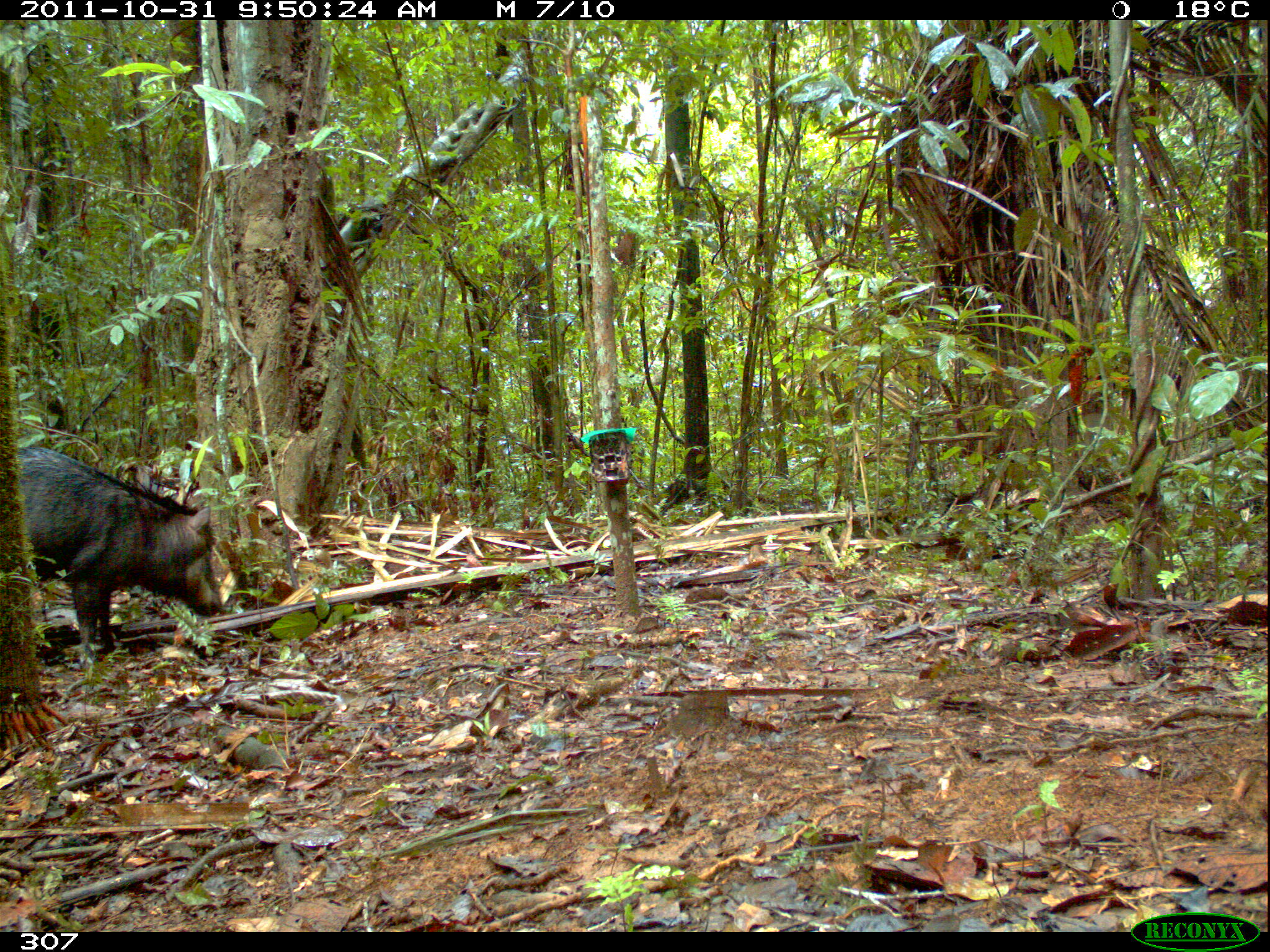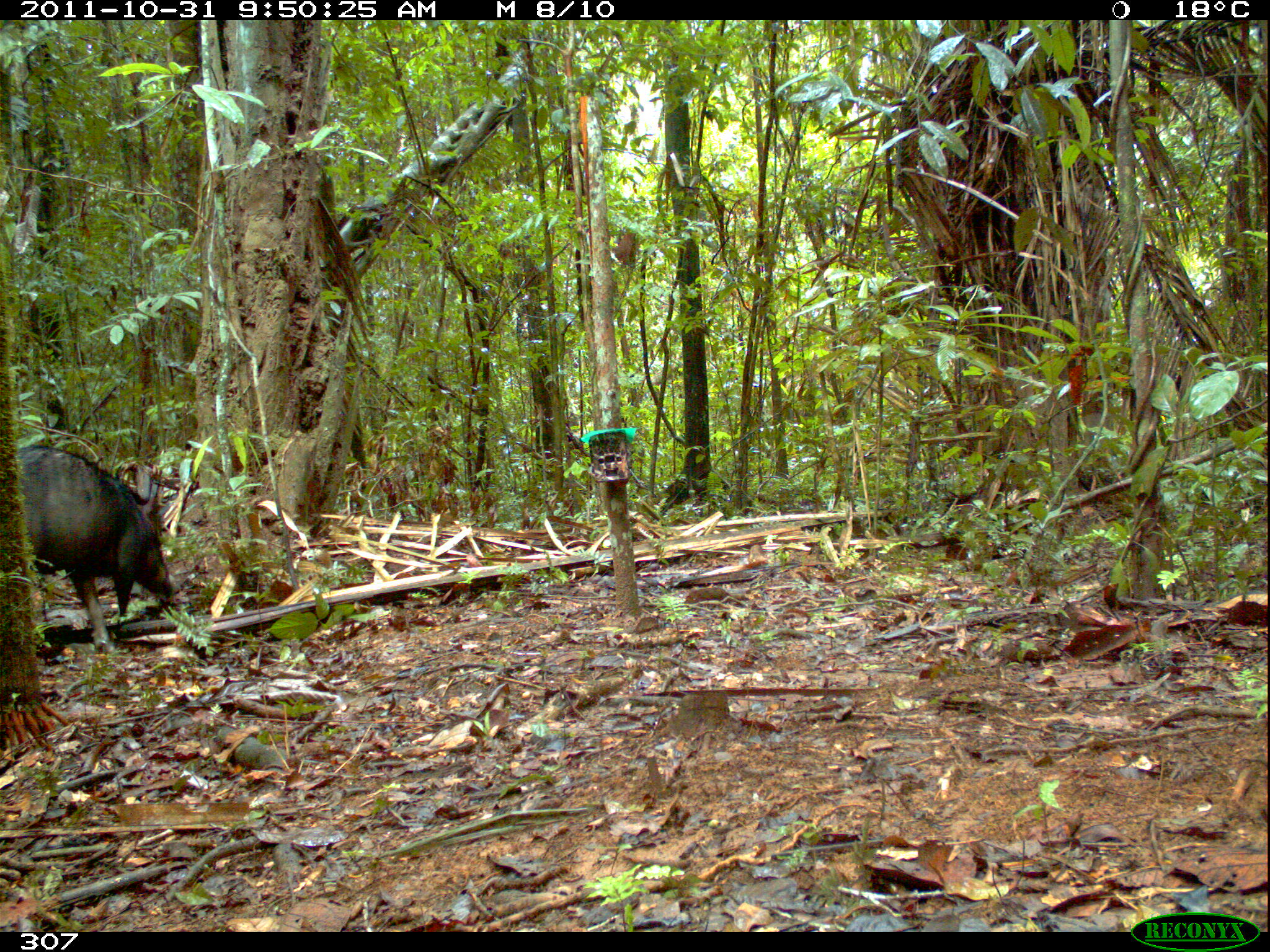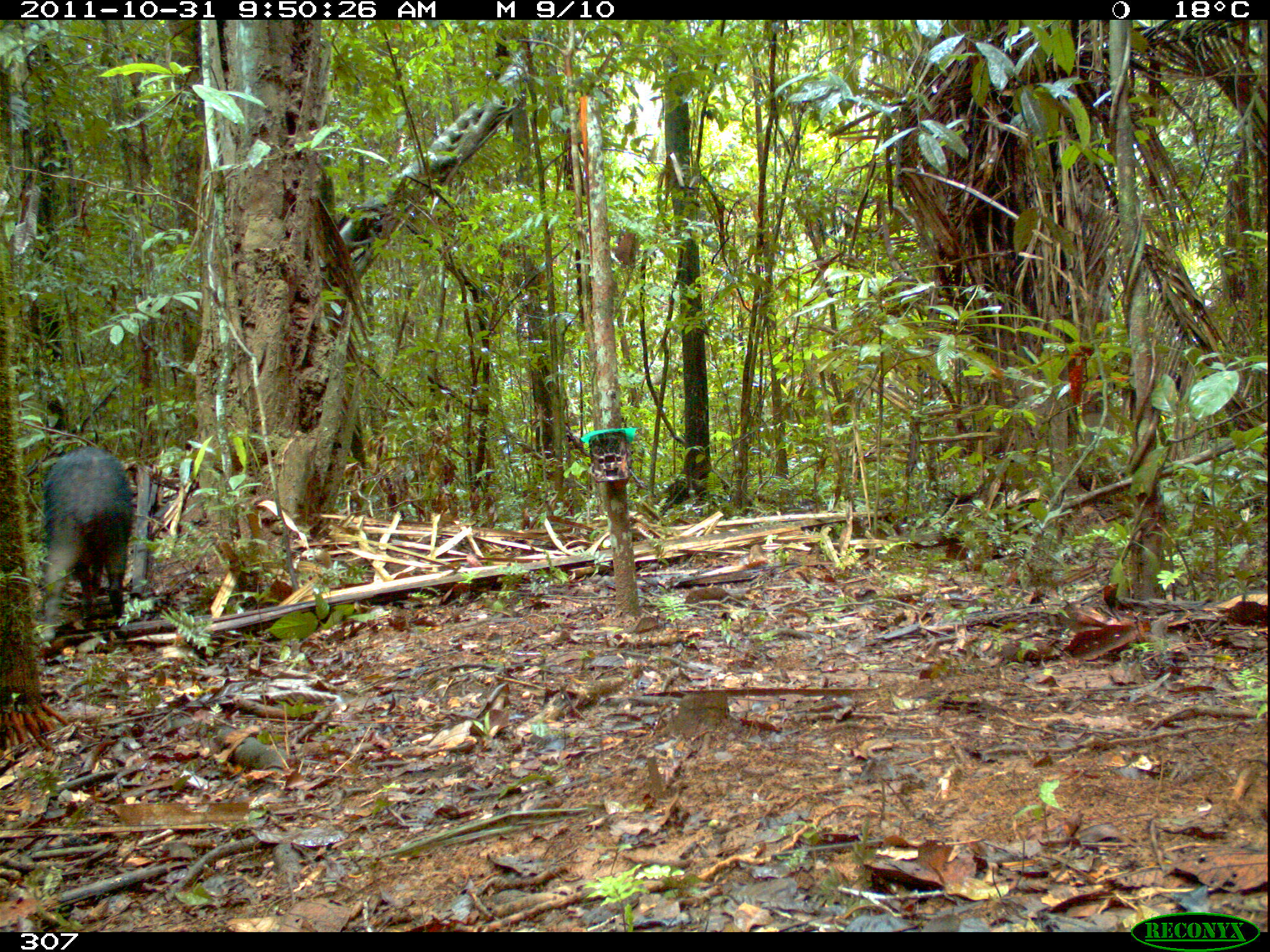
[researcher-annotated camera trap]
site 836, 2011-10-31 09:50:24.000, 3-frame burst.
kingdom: Animalia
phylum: Chordata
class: Mammalia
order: Artiodactyla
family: Tayassuidae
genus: Tayassu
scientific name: Tayassu pecari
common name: white-lipped peccary